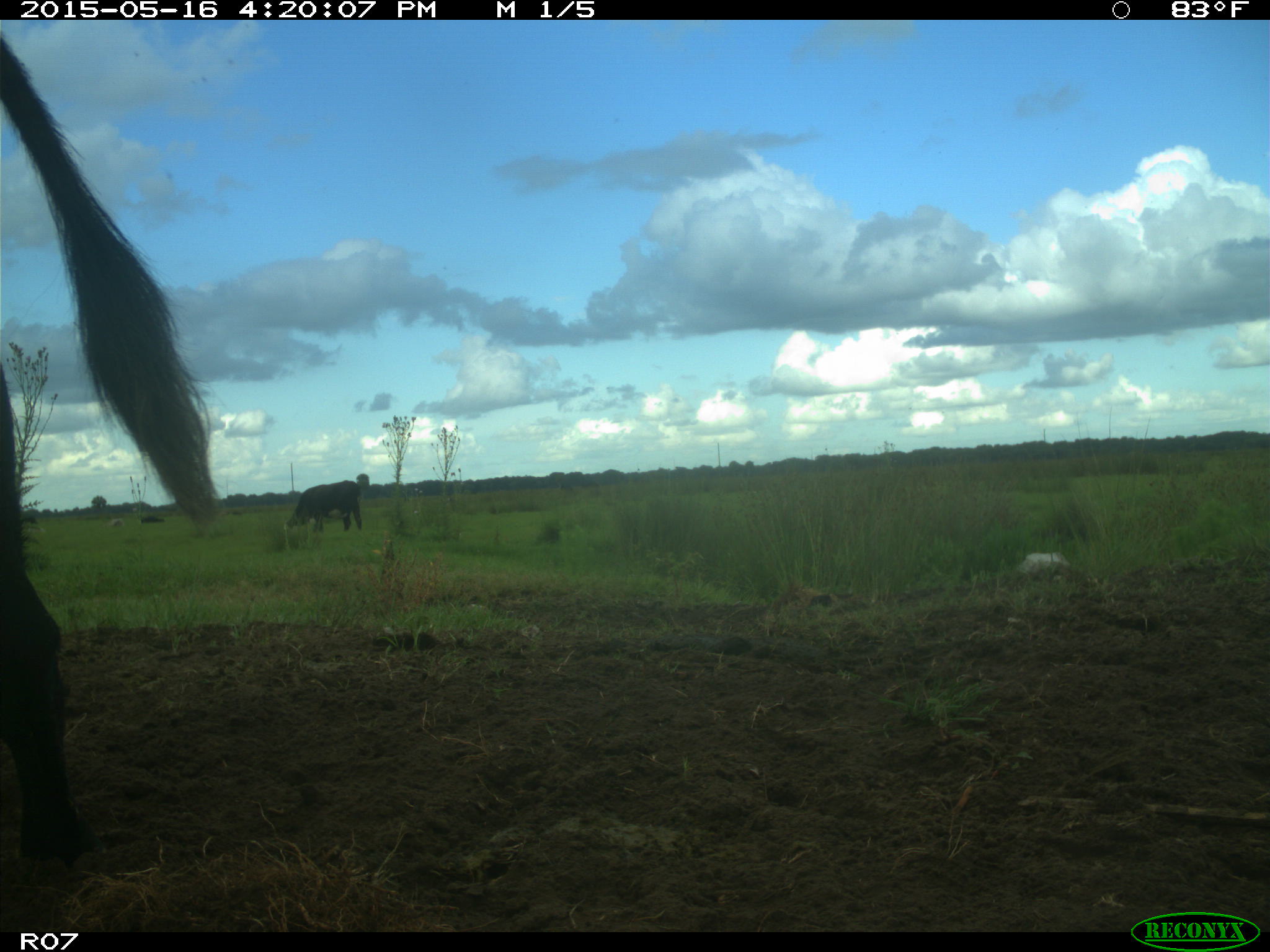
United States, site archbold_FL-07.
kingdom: Animalia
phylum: Chordata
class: Mammalia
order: Artiodactyla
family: Bovidae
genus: Bos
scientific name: Bos taurus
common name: domestic cow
Bos taurus (domestic cow).